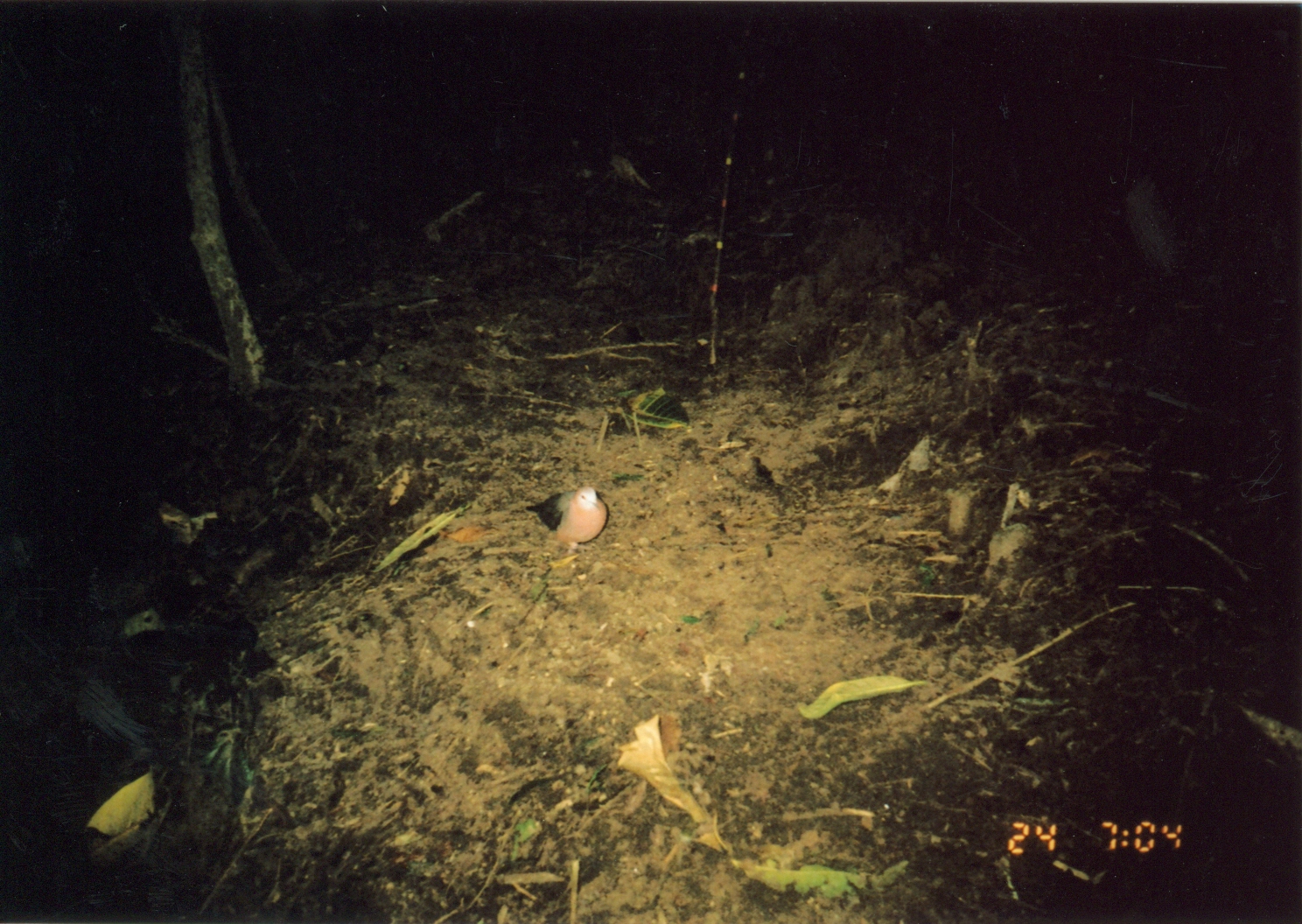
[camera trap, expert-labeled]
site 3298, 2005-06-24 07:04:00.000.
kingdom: Animalia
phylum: Chordata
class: Aves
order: Columbiformes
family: Columbidae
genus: Columba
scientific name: Columba larvata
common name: lemon dove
Columba larvata (lemon dove), count 1.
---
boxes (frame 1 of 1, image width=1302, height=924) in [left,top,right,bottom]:
columba larvata: [524,484,609,554]